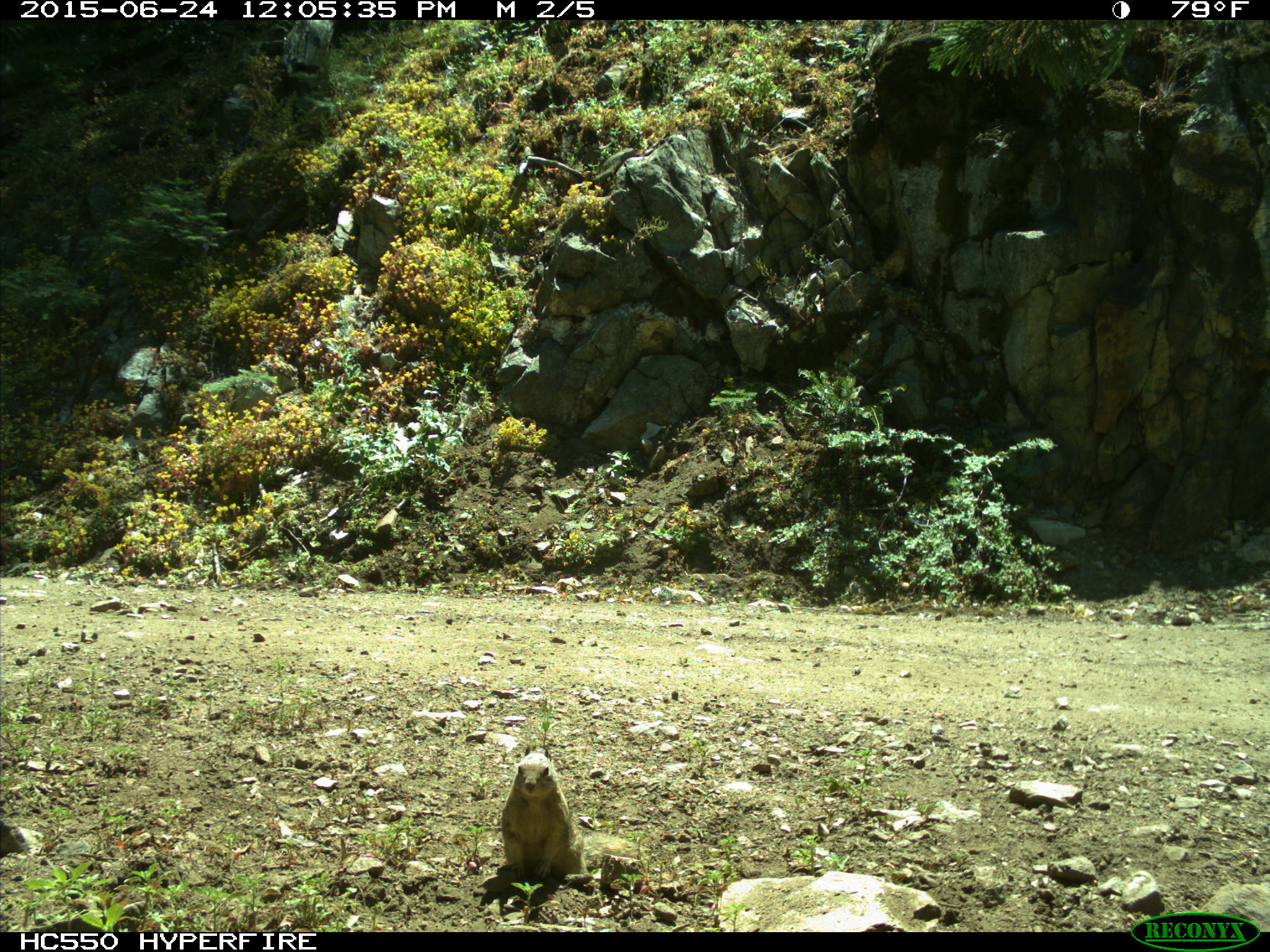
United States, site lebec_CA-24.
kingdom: Animalia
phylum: Chordata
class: Mammalia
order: Rodentia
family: Sciuridae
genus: Otospermophilus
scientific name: Otospermophilus beecheyi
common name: california ground squirrel